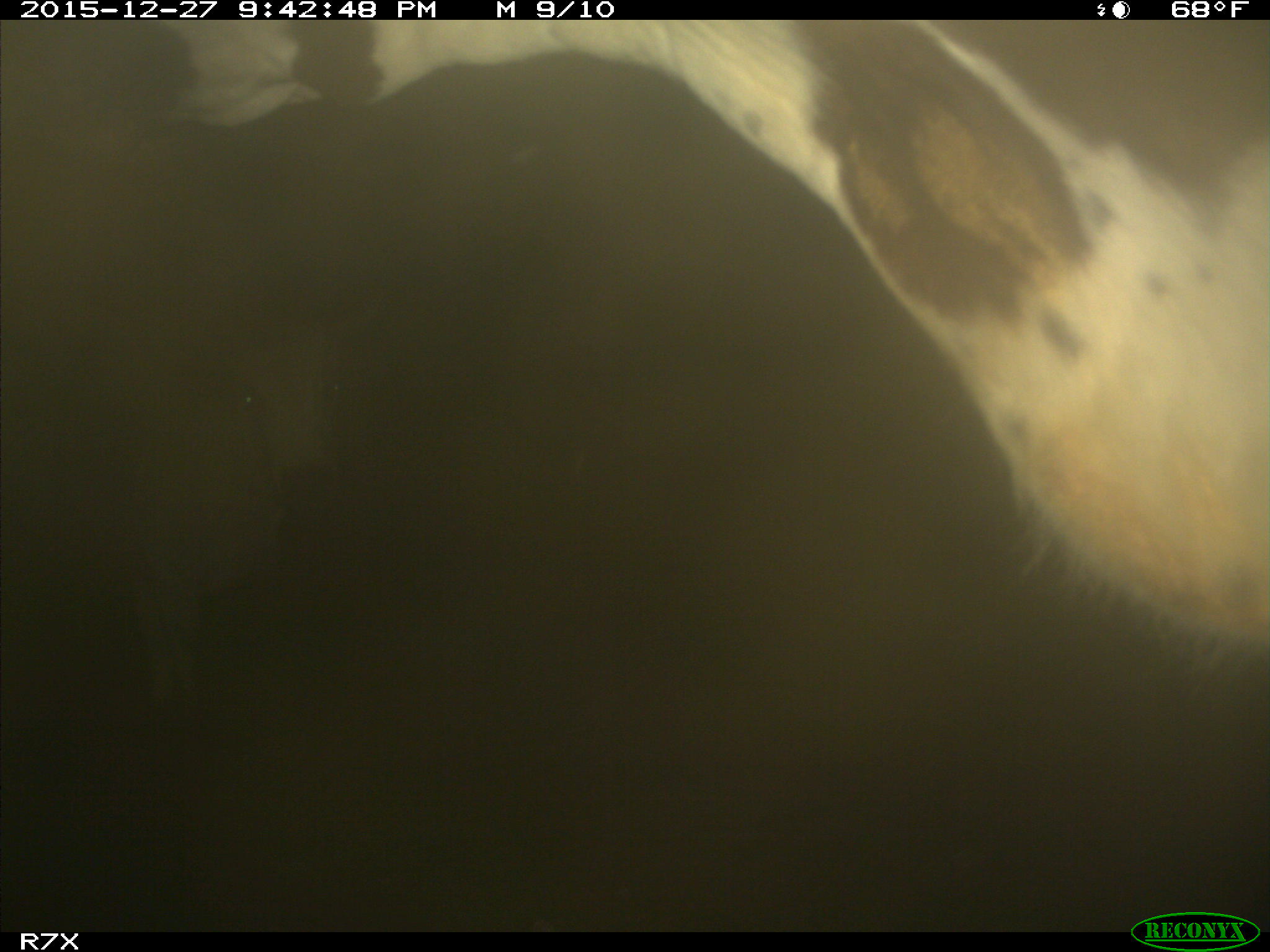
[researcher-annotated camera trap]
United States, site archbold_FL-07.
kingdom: Animalia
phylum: Chordata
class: Mammalia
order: Artiodactyla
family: Bovidae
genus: Bos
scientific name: Bos taurus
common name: domestic cow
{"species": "Bos taurus (domestic cow)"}